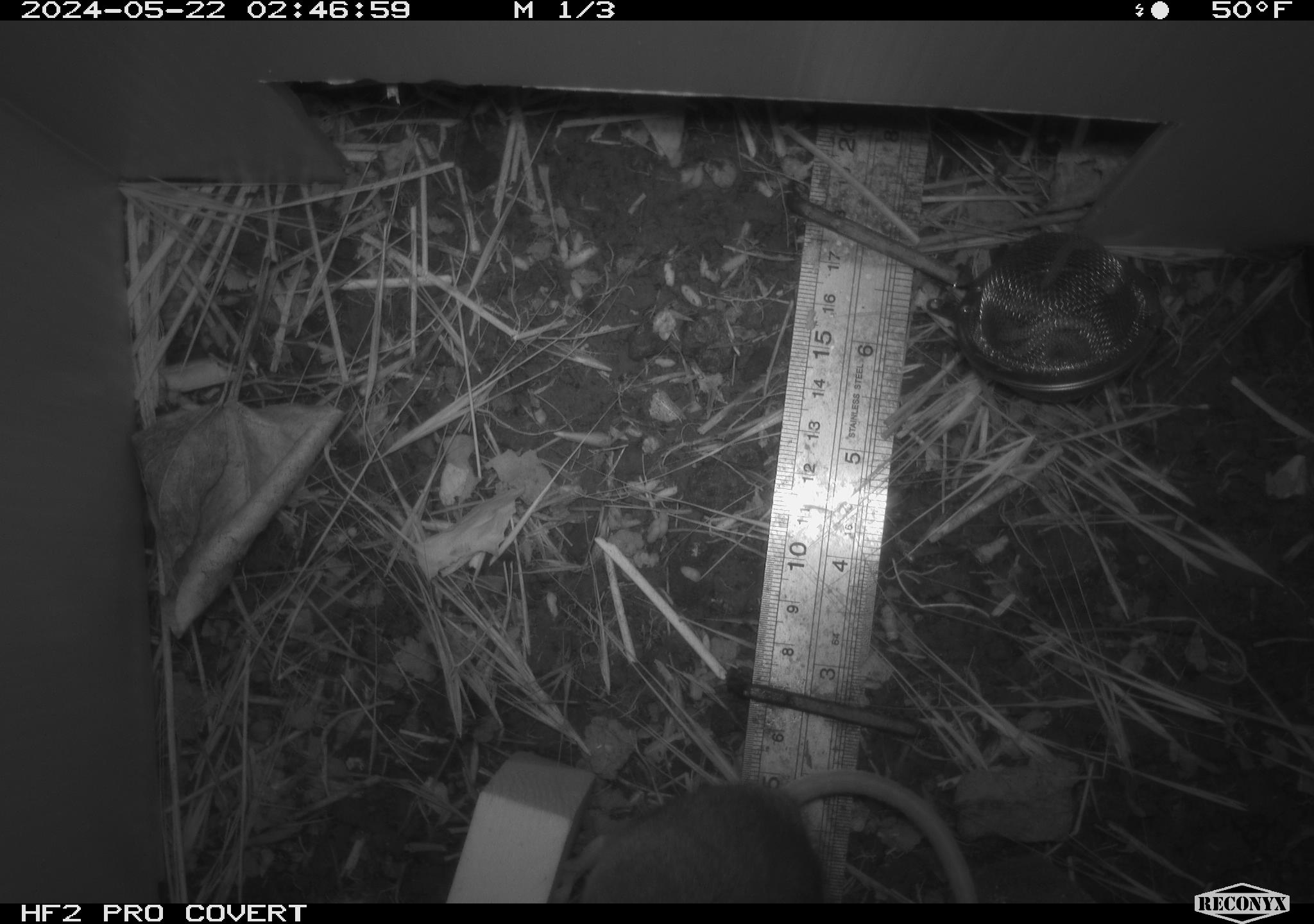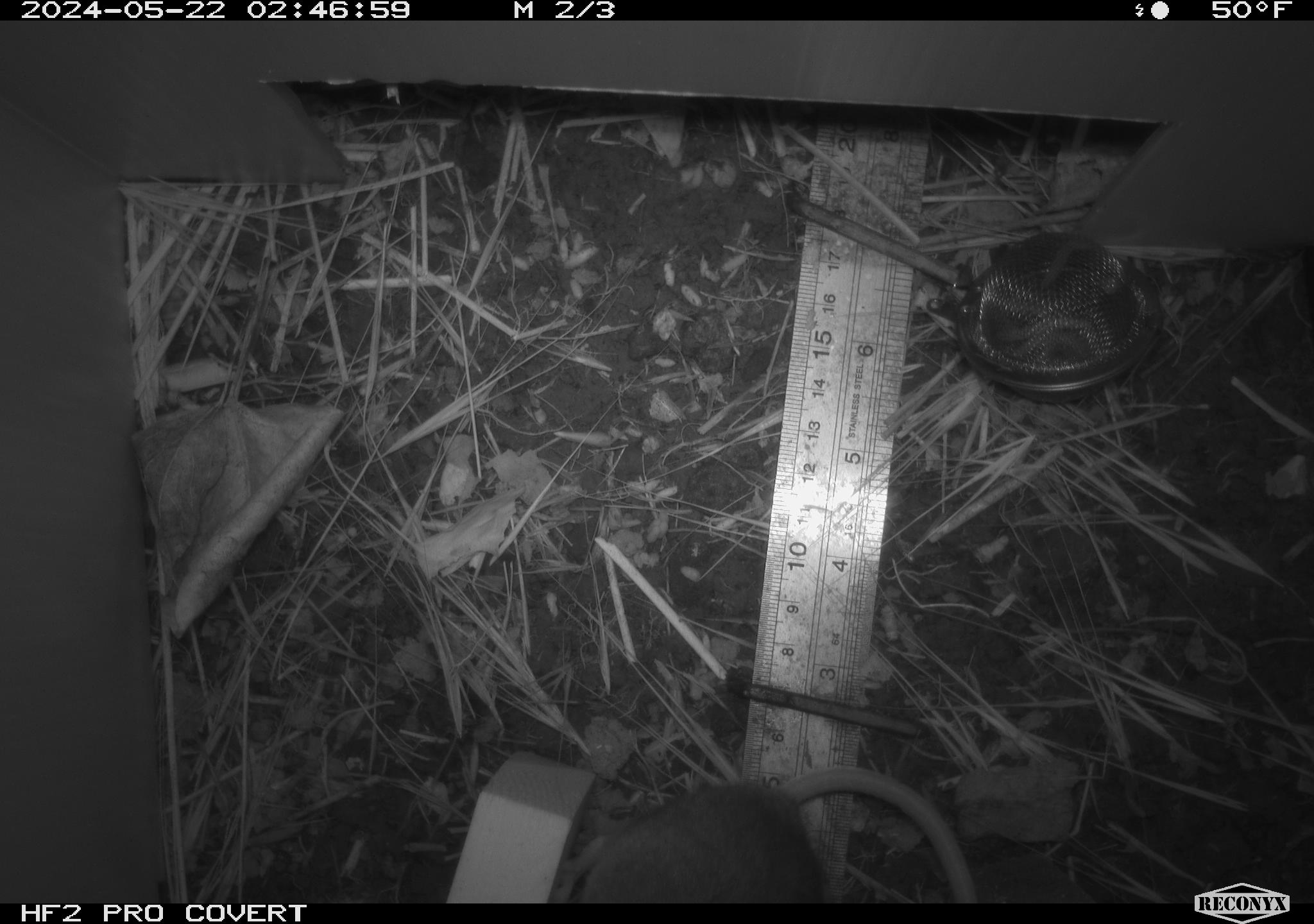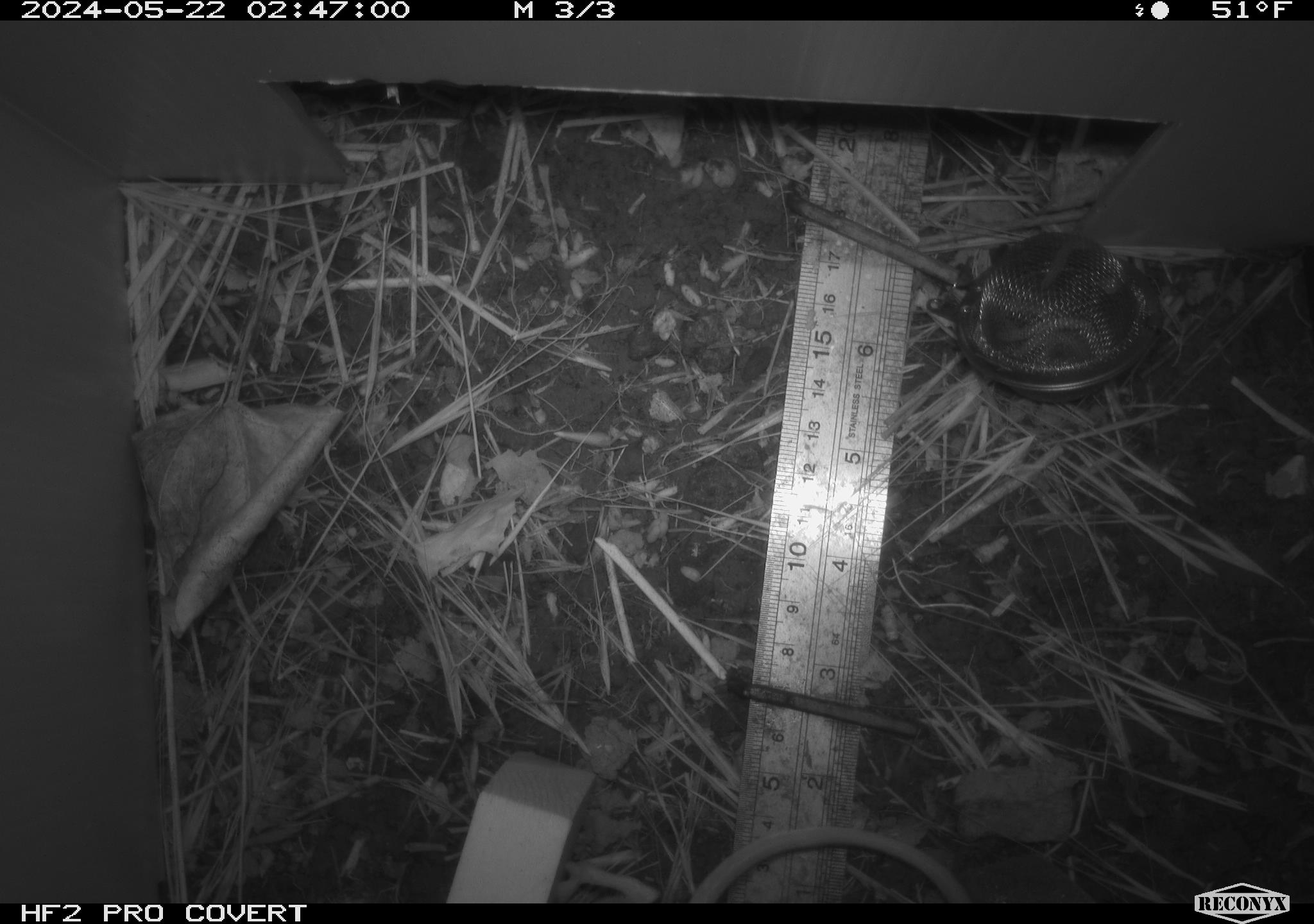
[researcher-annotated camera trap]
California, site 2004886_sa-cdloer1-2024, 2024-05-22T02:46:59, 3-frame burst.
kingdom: Animalia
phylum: Chordata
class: Mammalia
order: Rodentia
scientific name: Rodentia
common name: mouse species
Mouse species (Rodentia).